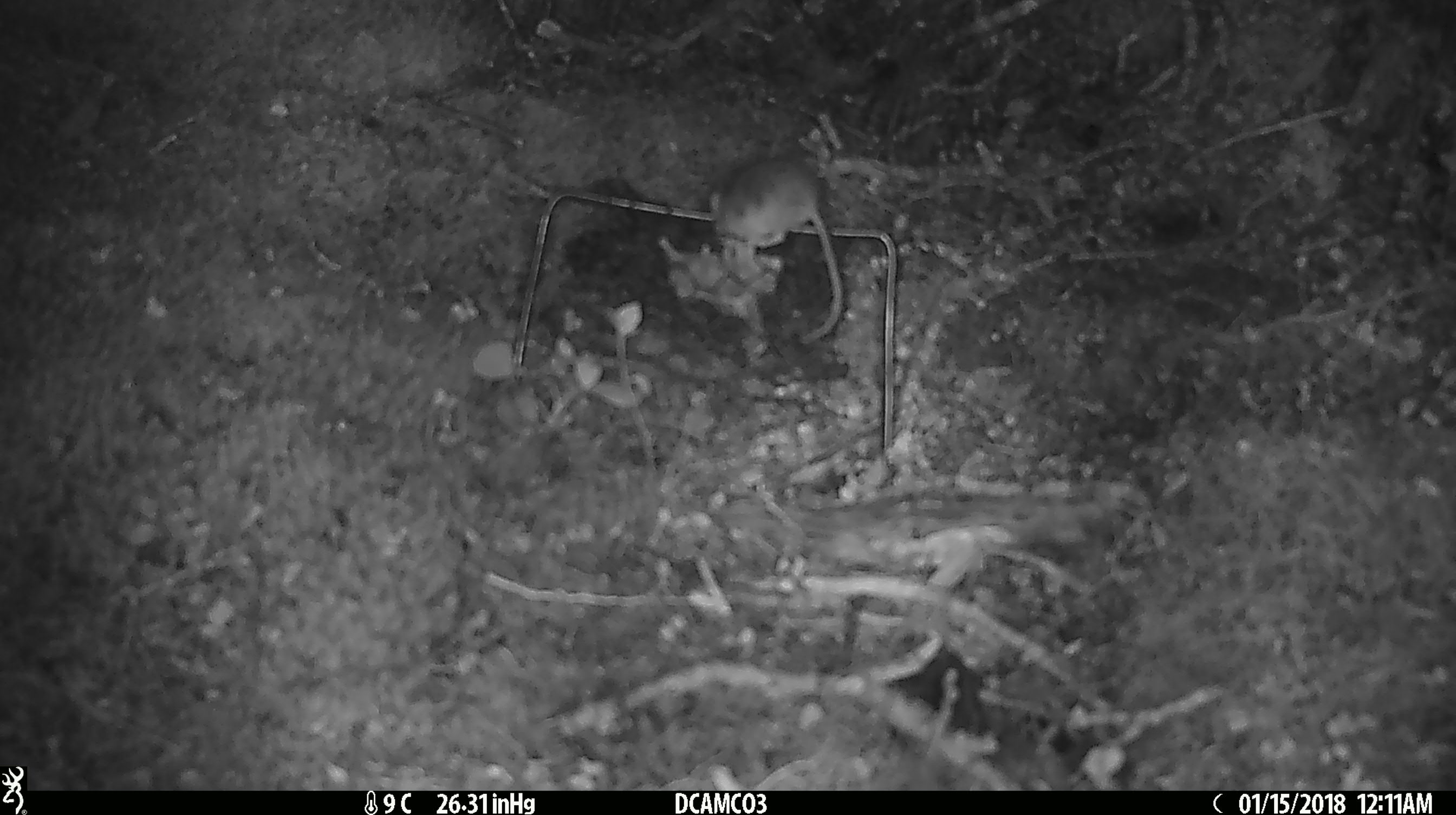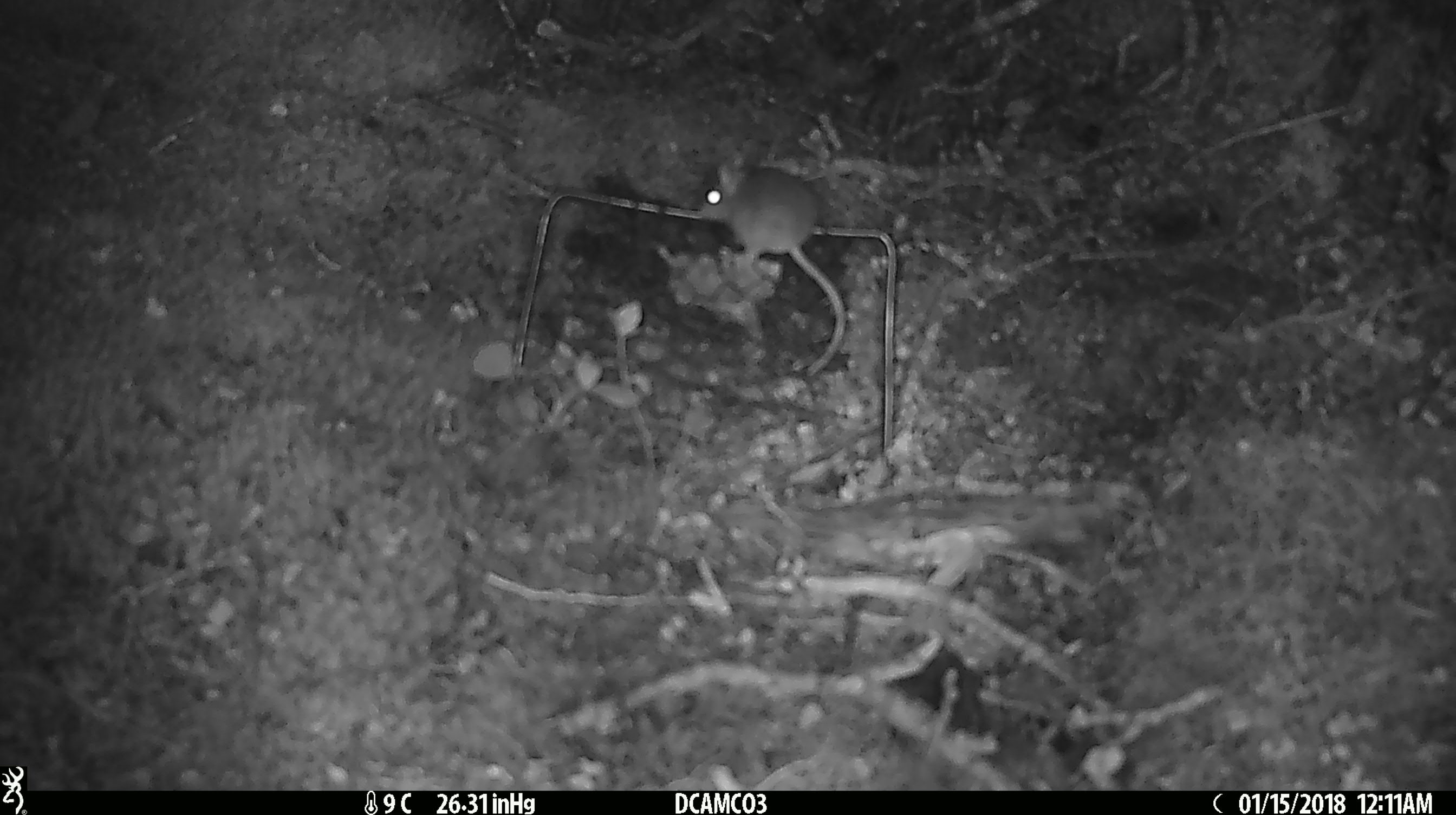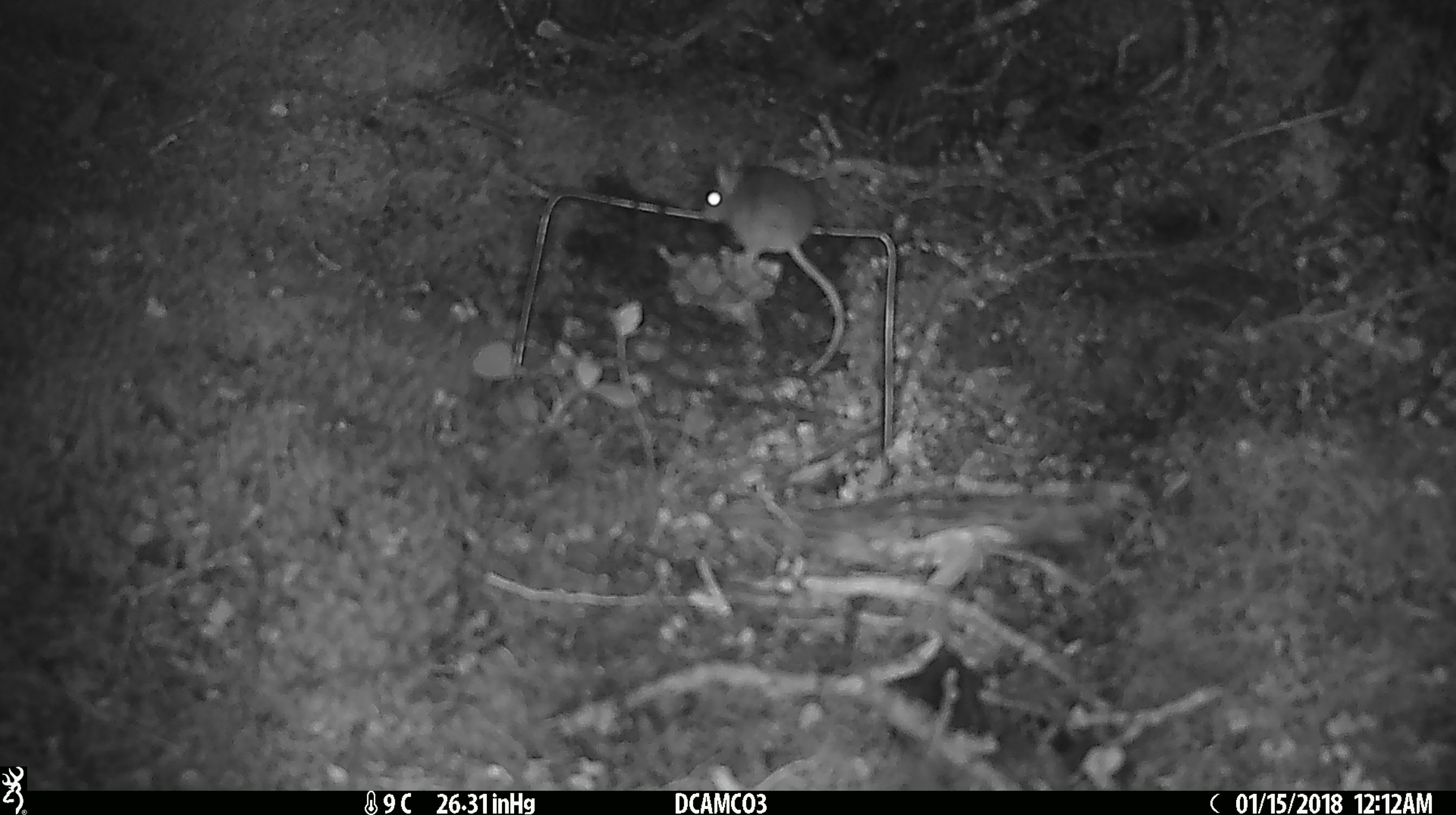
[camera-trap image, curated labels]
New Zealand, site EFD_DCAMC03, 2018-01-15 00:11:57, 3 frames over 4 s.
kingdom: Animalia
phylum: Chordata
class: Mammalia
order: Rodentia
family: Muridae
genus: Mus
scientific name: Mus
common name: mouse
Mouse (Mus).